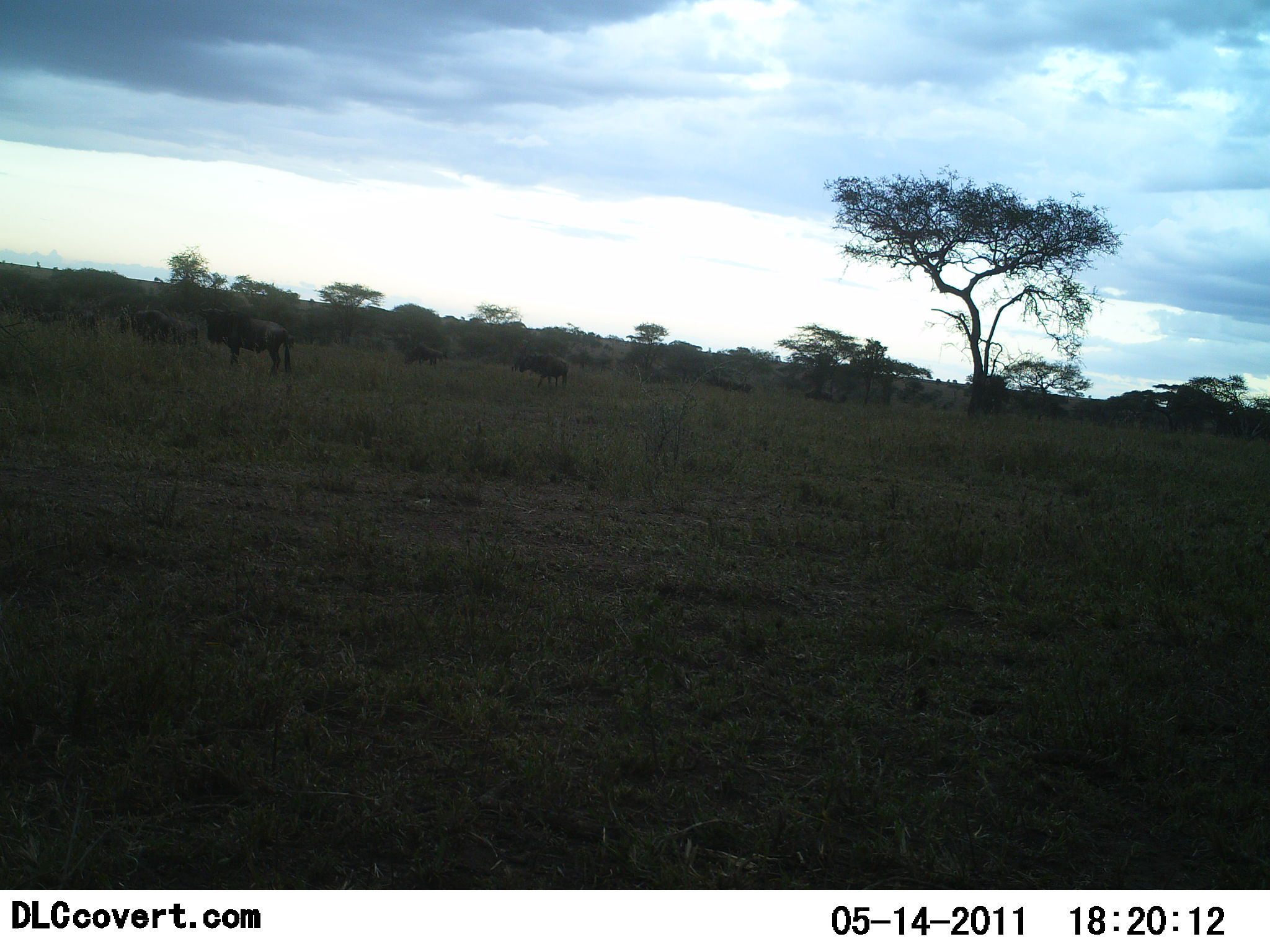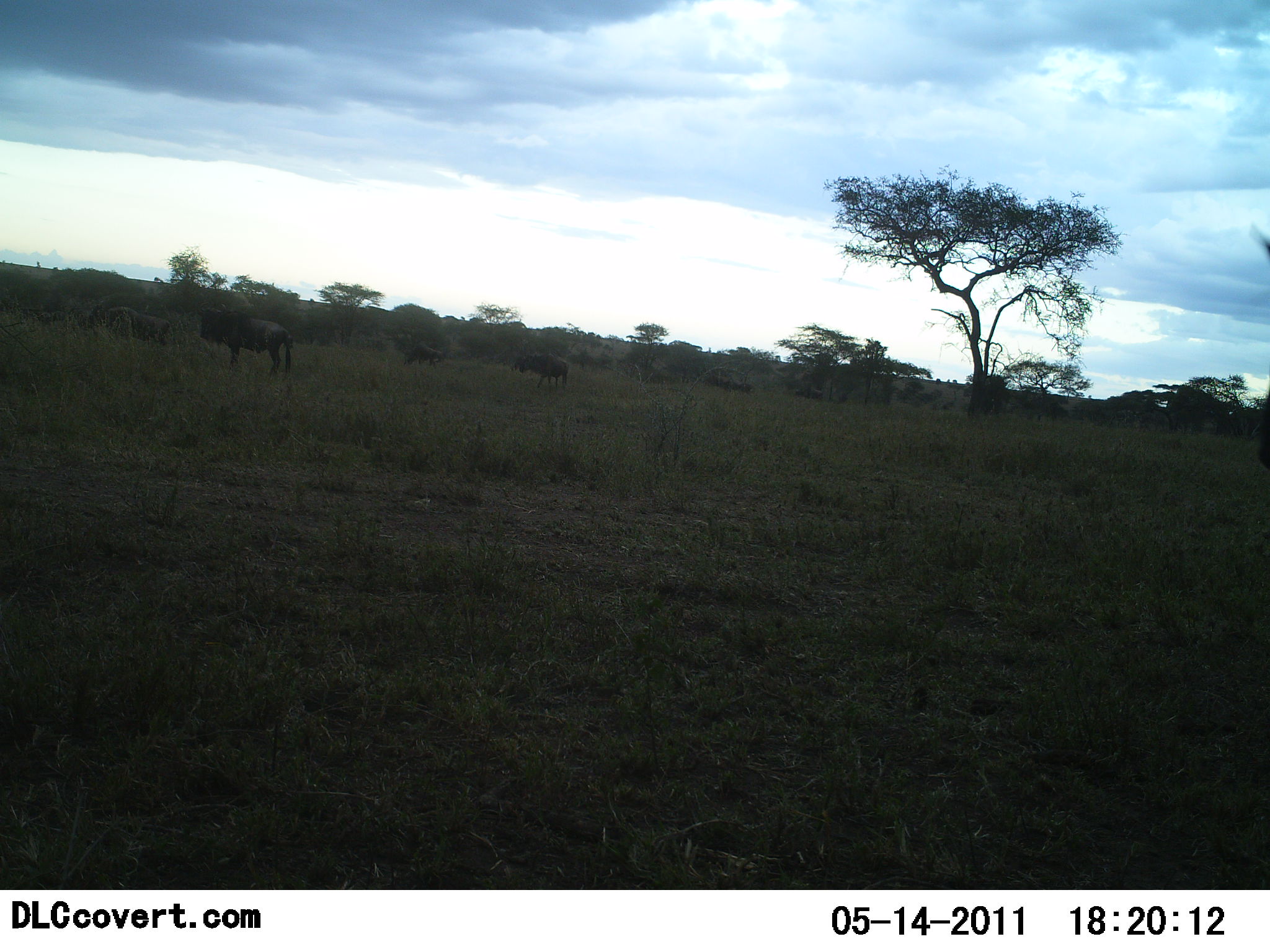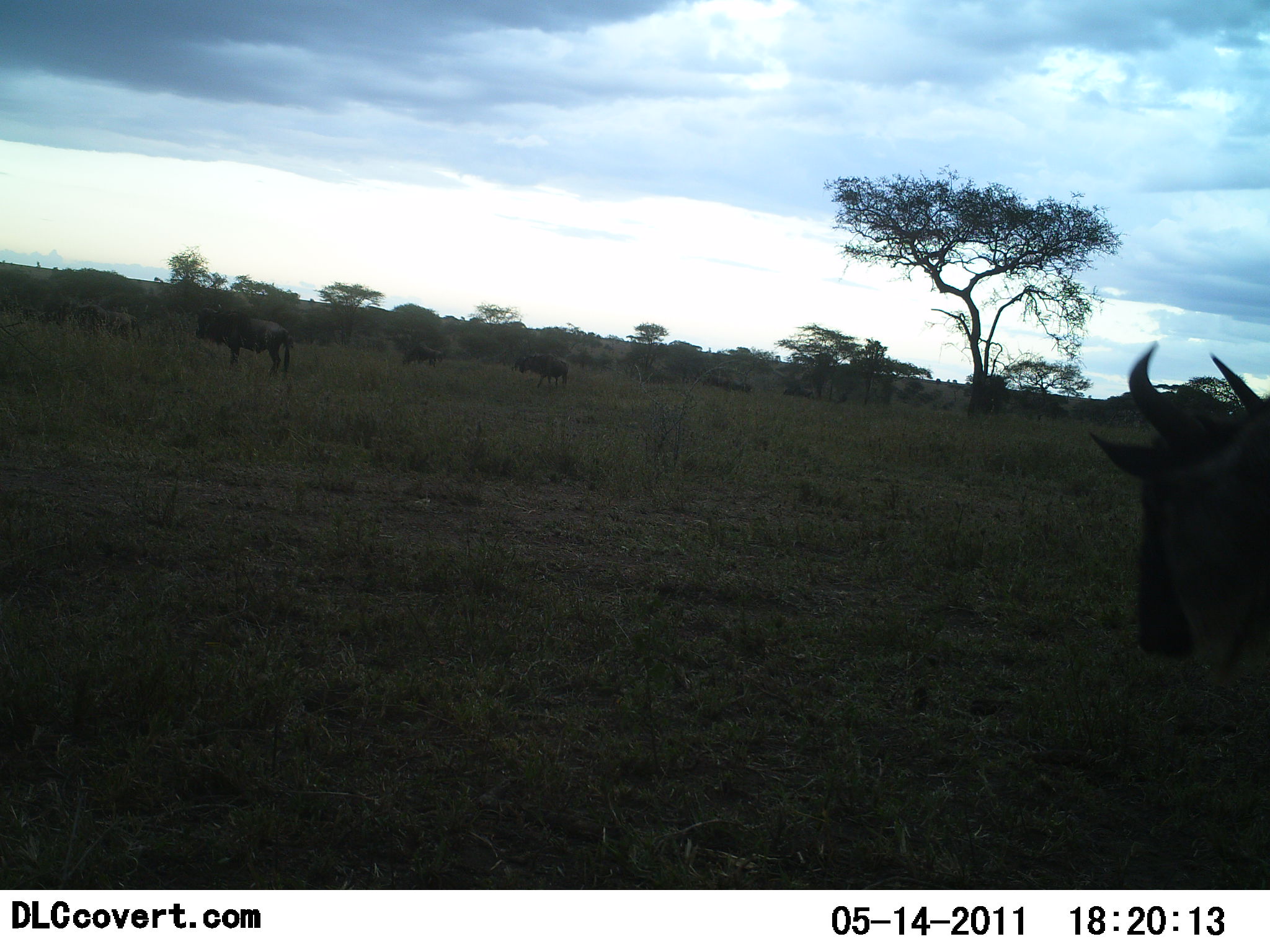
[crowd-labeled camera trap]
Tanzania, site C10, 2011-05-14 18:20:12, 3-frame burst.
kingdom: Animalia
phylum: Chordata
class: Mammalia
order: Artiodactyla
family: Bovidae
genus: Connochaetes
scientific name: Connochaetes taurinus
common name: blue wildebeest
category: wildebeest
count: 7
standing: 73%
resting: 9%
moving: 73%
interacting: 0%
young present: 0%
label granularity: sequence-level